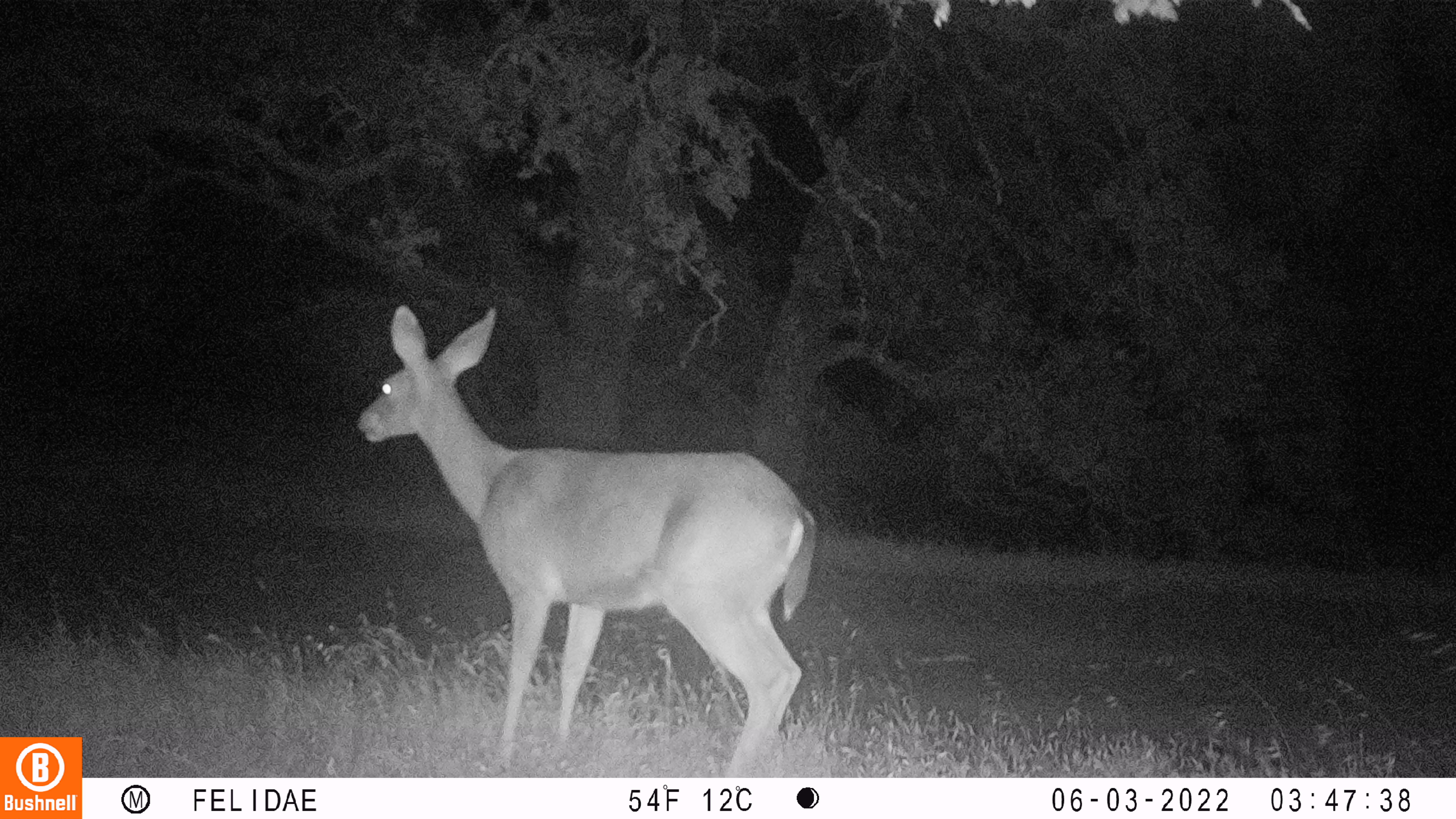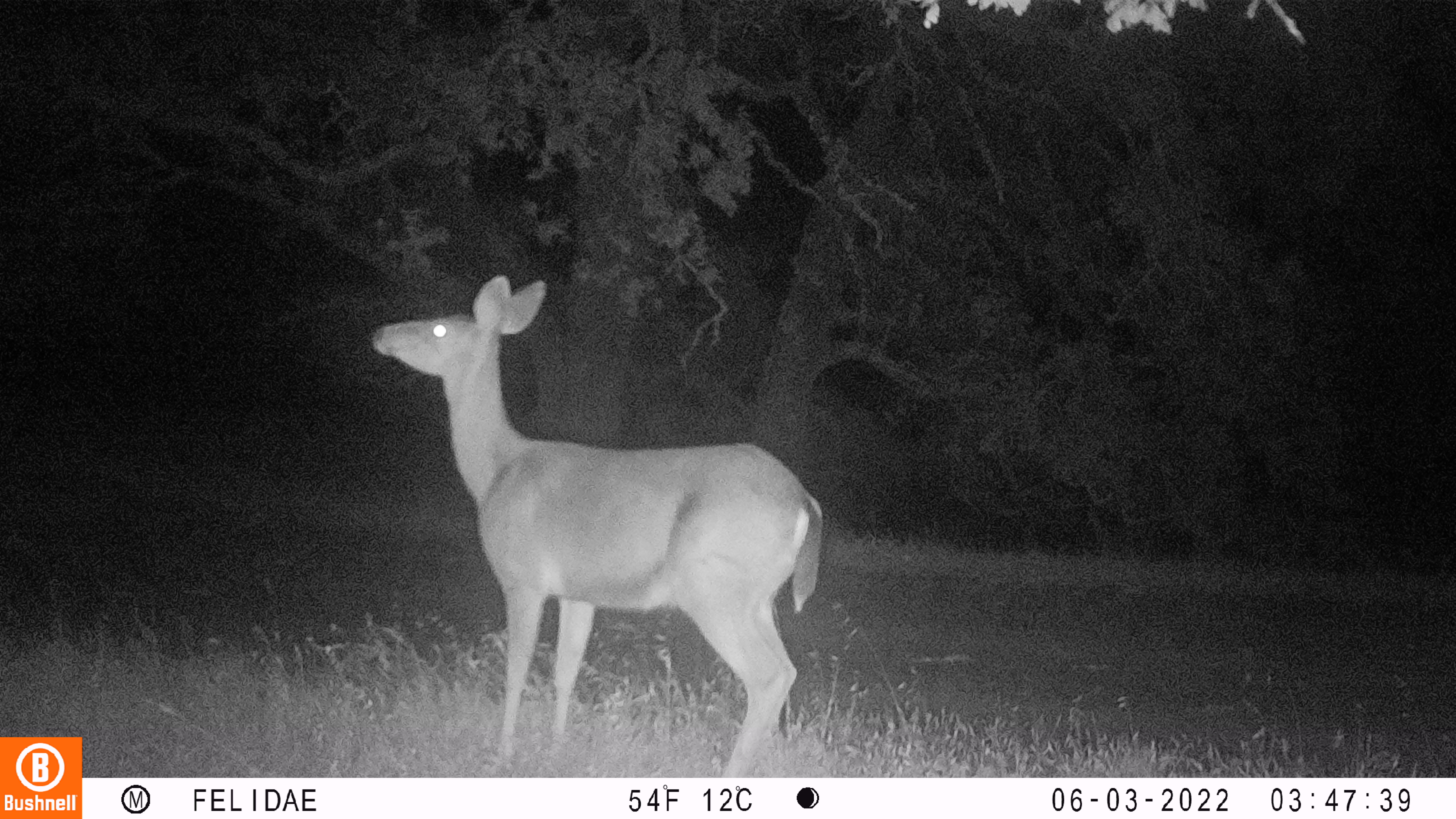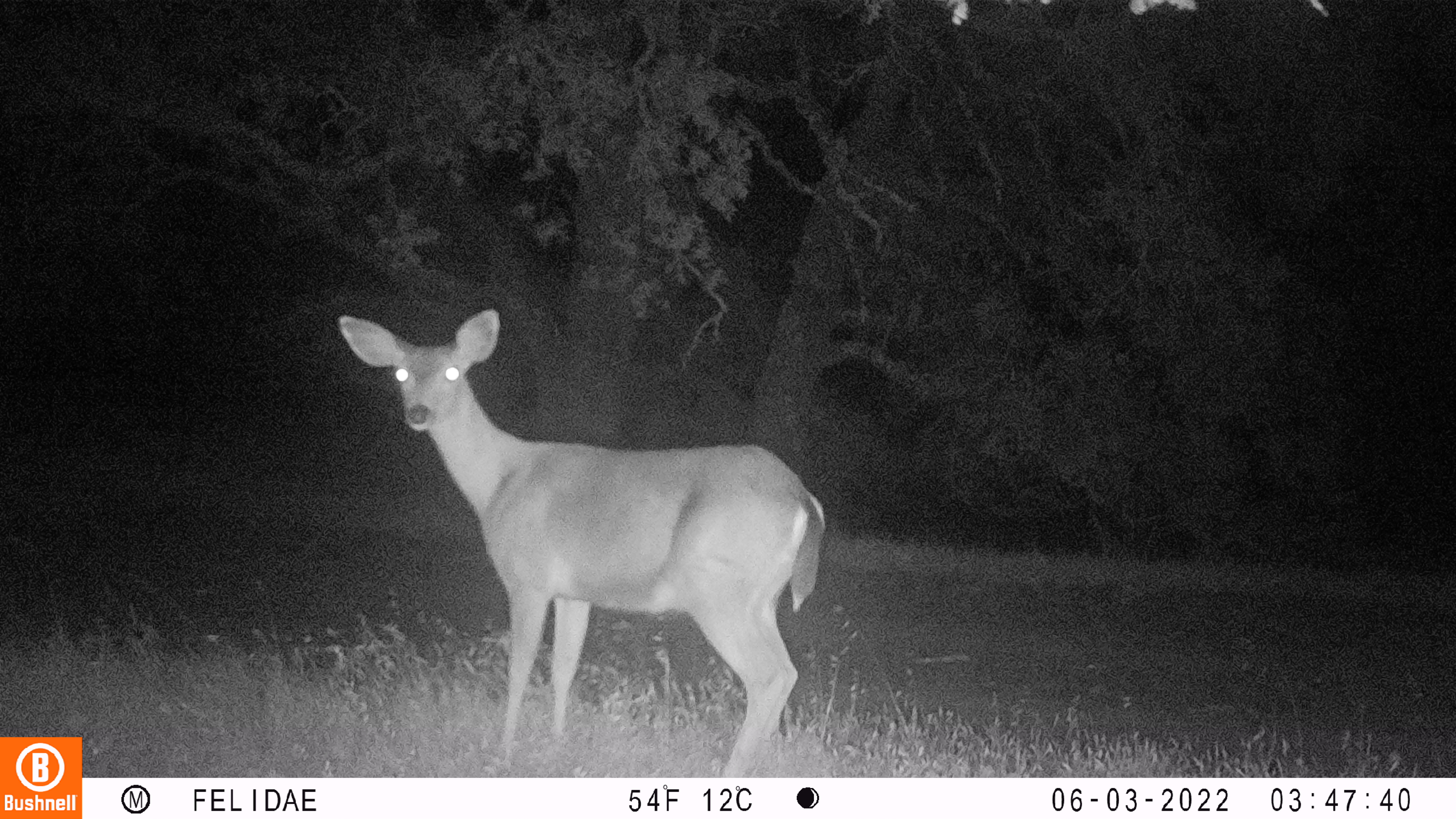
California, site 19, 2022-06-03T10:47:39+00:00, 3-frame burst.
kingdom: Animalia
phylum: Chordata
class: Mammalia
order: Artiodactyla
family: Cervidae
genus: Odocoileus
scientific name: Odocoileus hemionus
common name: mule deer